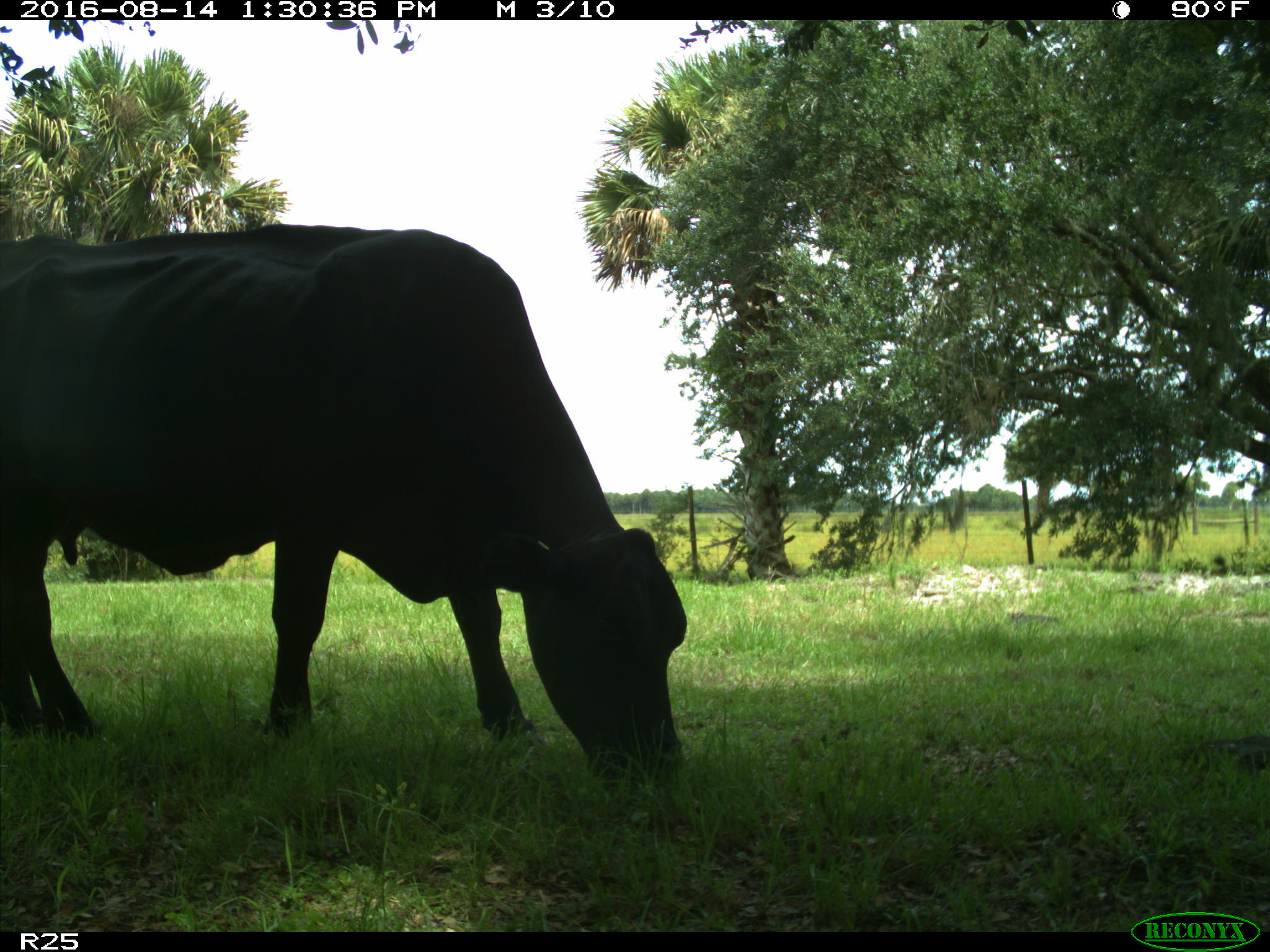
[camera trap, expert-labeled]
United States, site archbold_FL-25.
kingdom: Animalia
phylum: Chordata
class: Mammalia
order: Artiodactyla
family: Bovidae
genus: Bos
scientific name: Bos taurus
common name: domestic cow